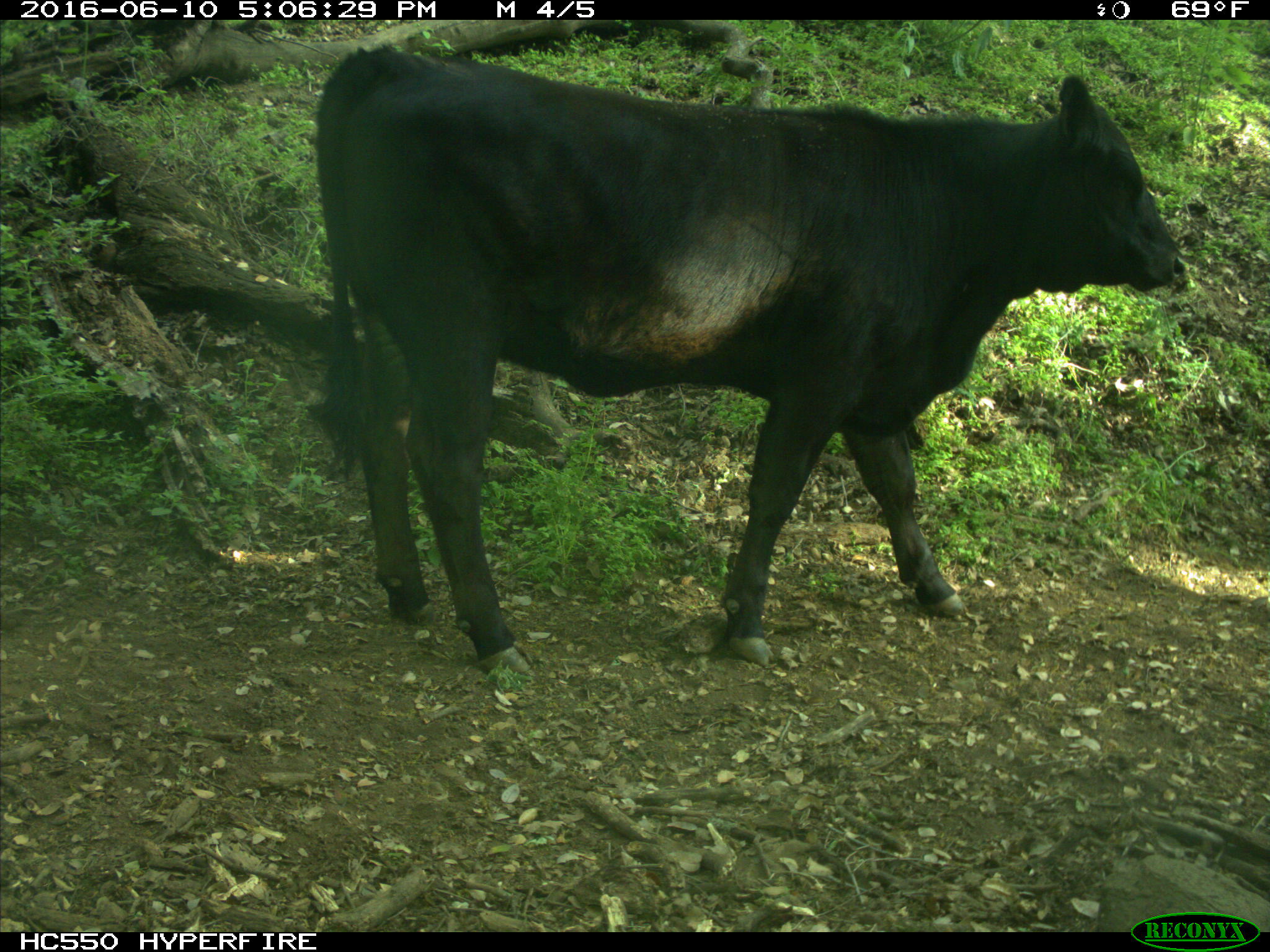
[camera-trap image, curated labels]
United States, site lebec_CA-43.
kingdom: Animalia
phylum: Chordata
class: Mammalia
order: Artiodactyla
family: Bovidae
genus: Bos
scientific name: Bos taurus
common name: domestic cow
Bos taurus (domestic cow).